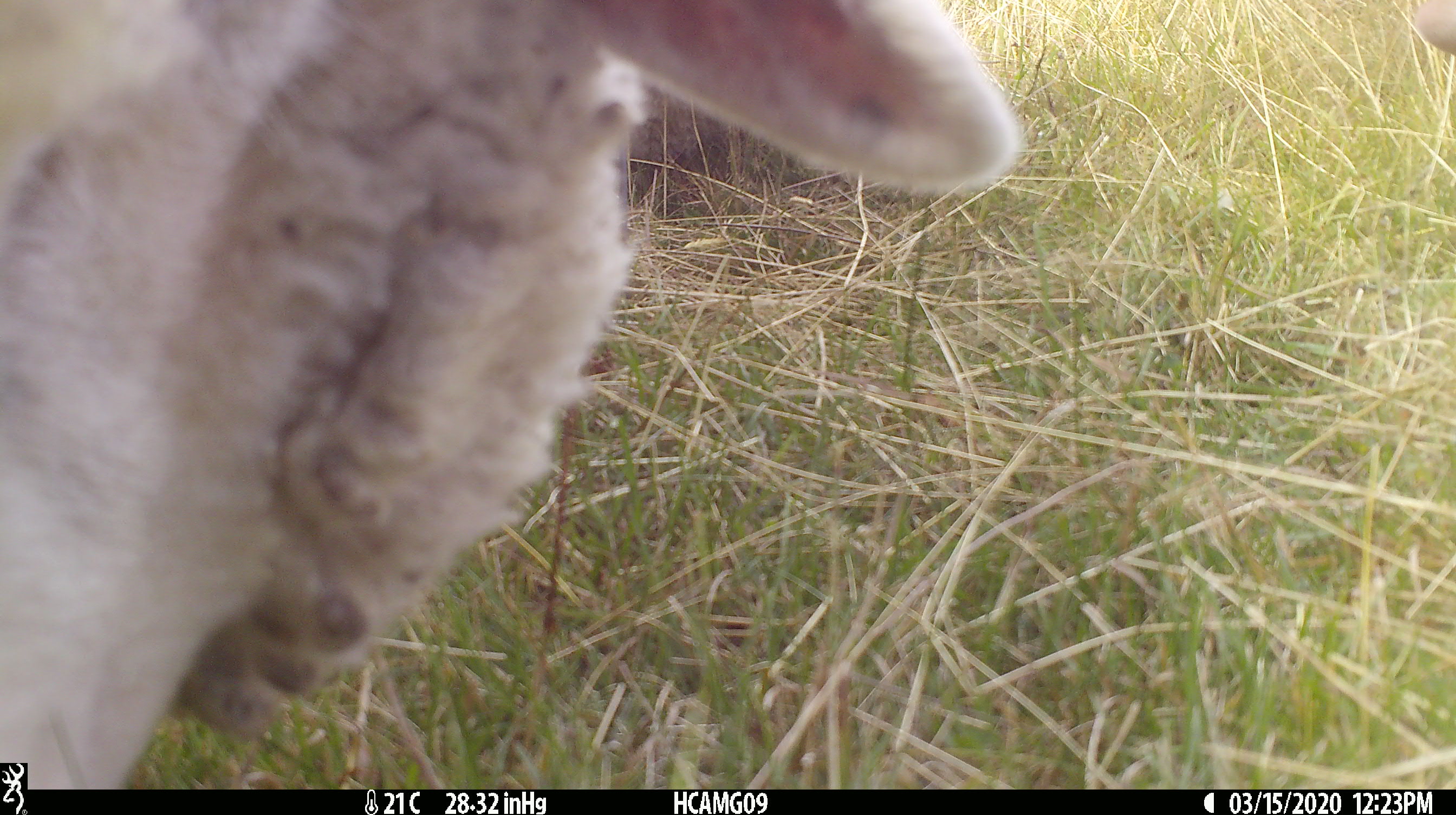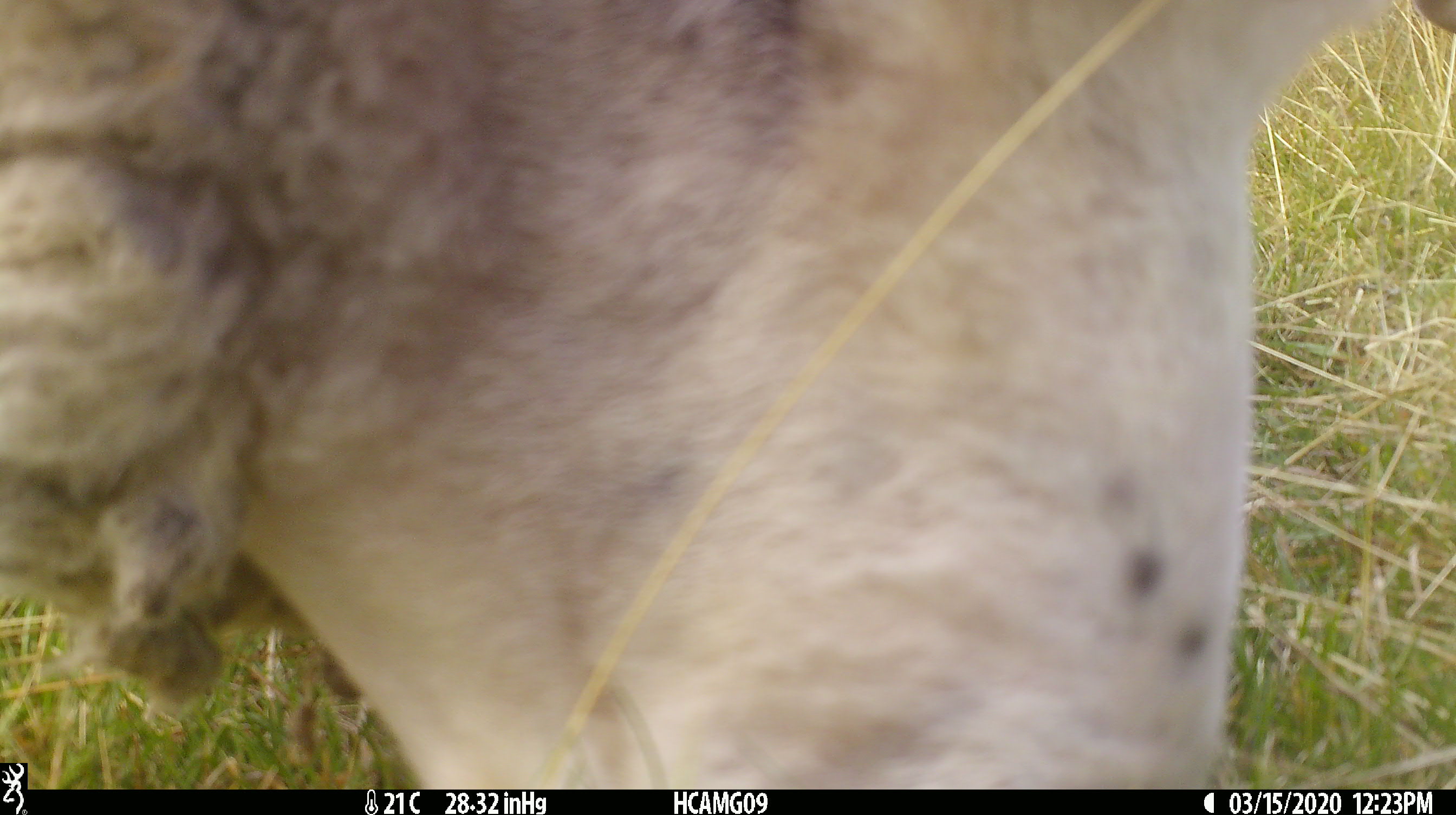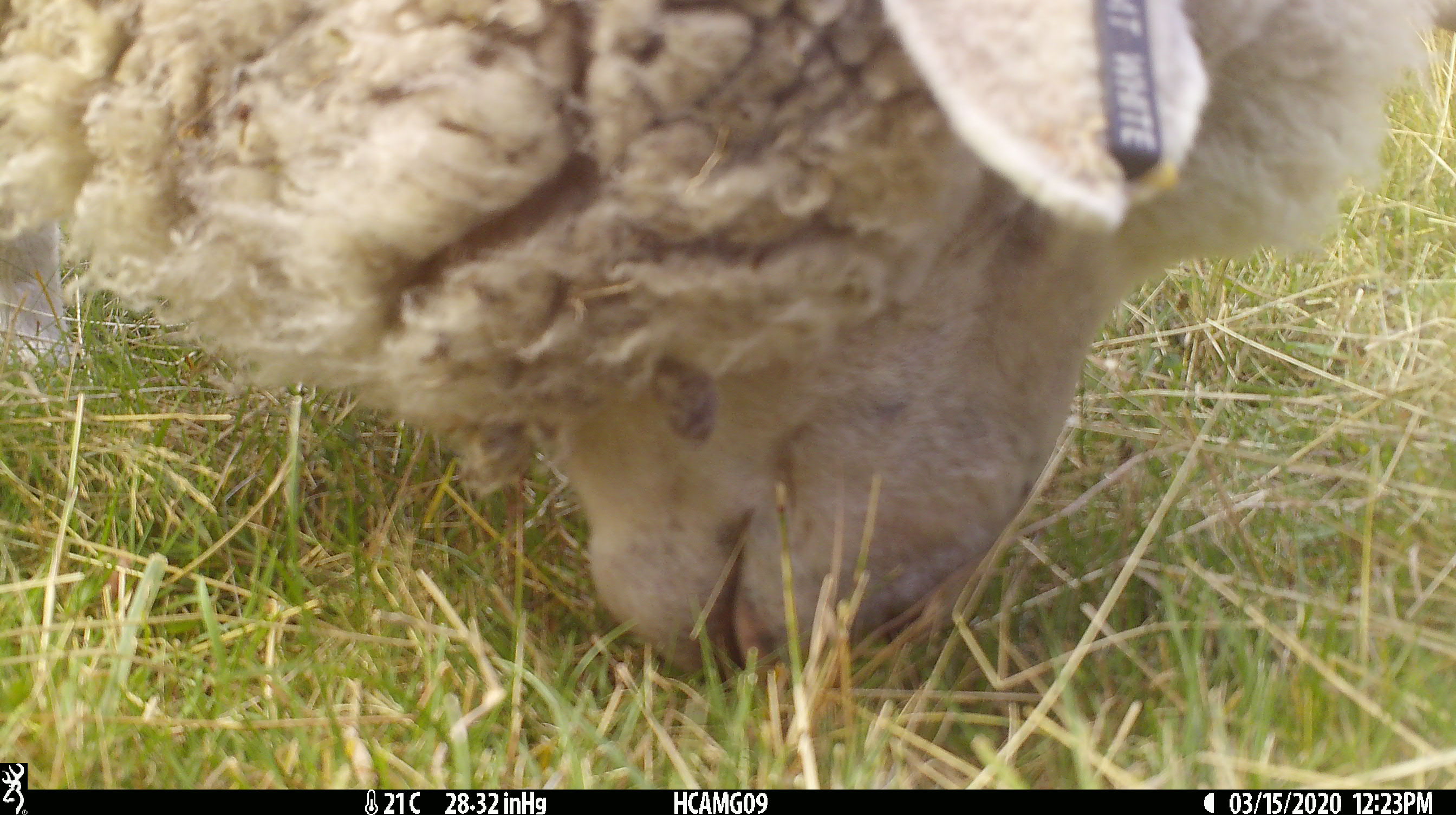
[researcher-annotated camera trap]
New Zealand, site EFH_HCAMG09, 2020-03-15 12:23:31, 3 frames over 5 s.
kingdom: Animalia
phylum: Chordata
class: Mammalia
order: Artiodactyla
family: Bovidae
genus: Ovis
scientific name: Ovis aries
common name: domestic sheep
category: sheep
Sheep (domestic sheep) (Ovis aries).